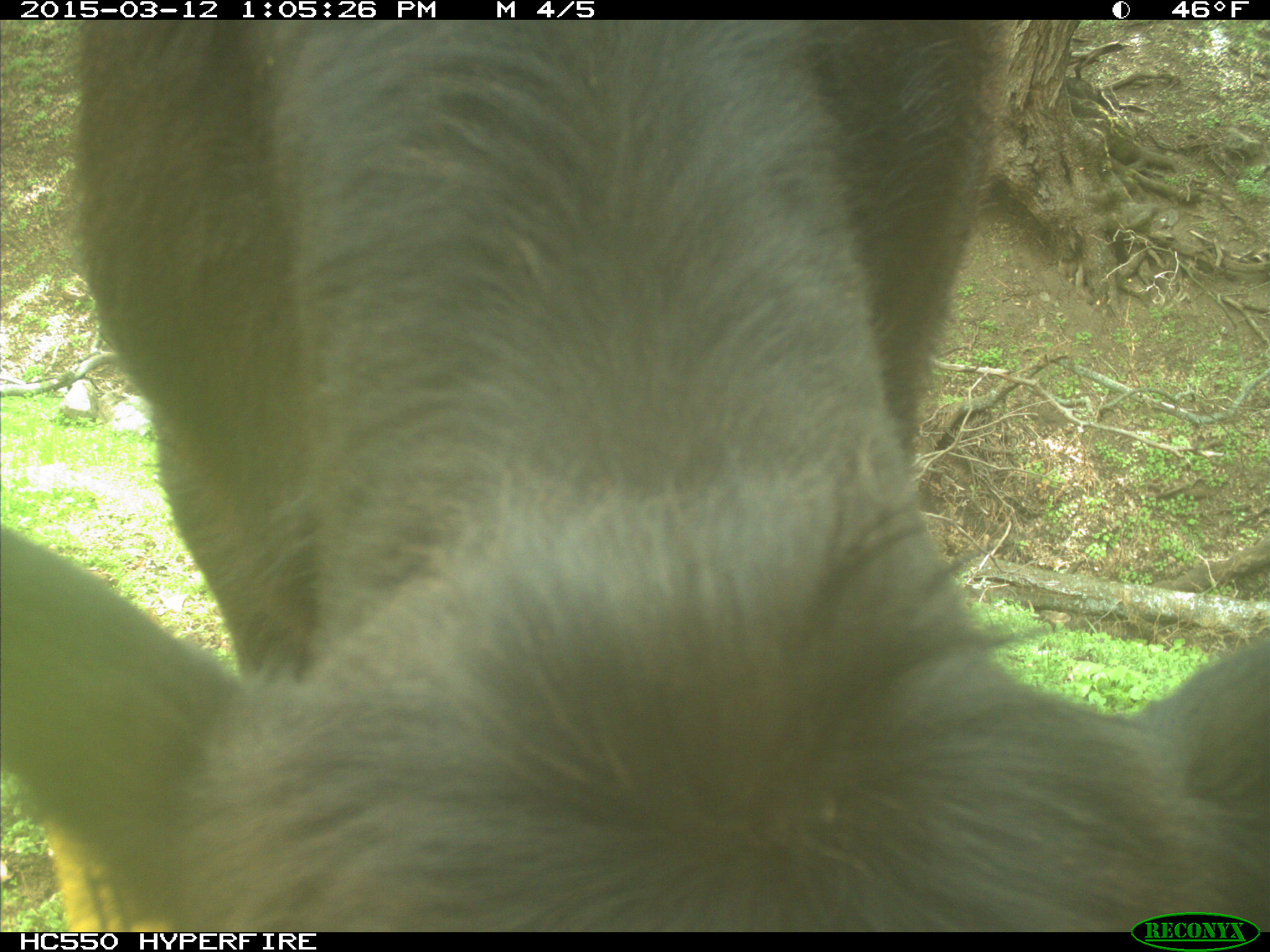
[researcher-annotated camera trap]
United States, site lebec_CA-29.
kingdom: Animalia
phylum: Chordata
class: Mammalia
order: Artiodactyla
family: Bovidae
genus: Bos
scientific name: Bos taurus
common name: domestic cow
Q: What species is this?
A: Bos taurus (domestic cow).